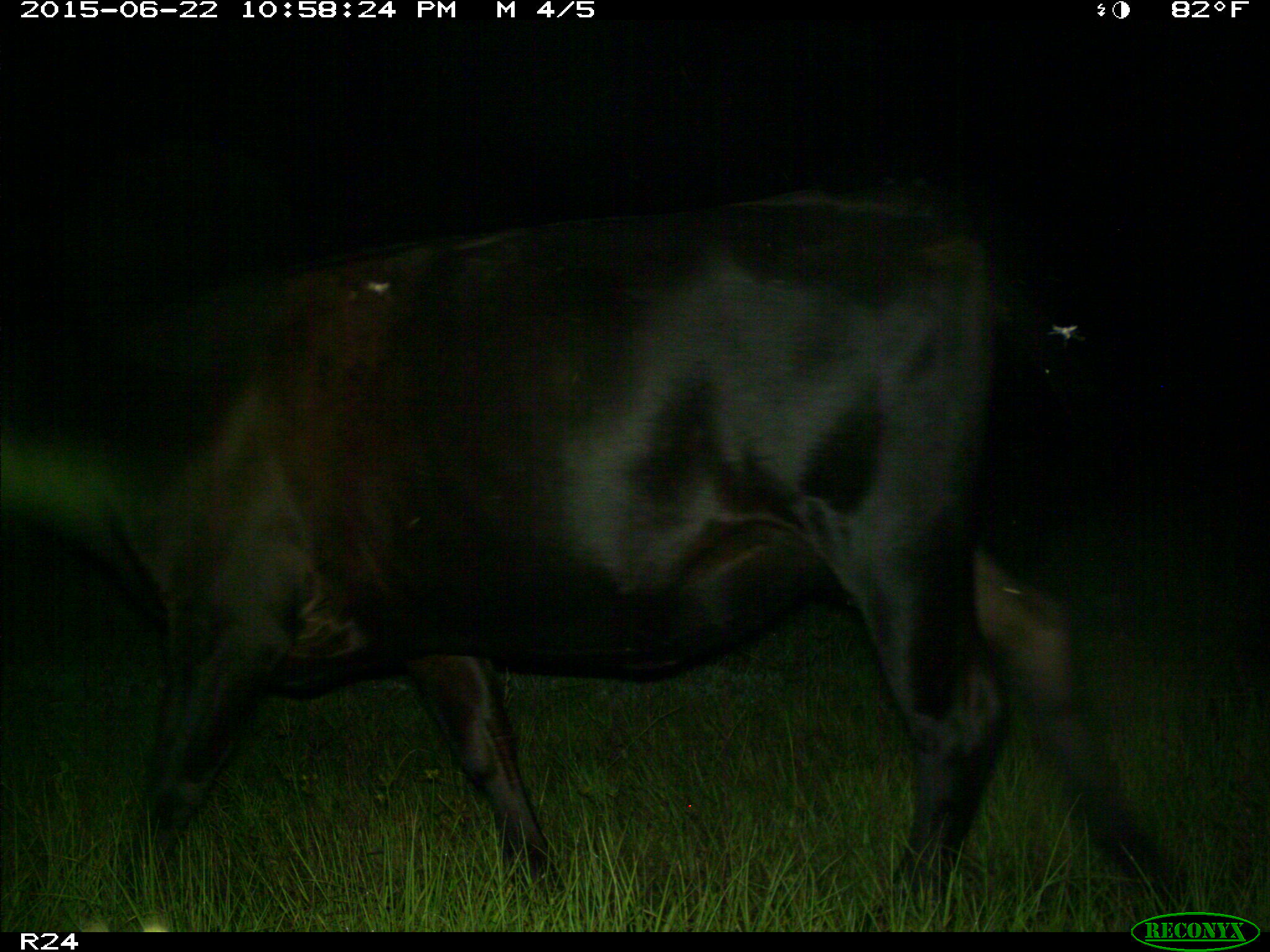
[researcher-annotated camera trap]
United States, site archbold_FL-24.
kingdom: Animalia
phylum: Chordata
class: Mammalia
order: Artiodactyla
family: Bovidae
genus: Bos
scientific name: Bos taurus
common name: domestic cow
Bos taurus (domestic cow).